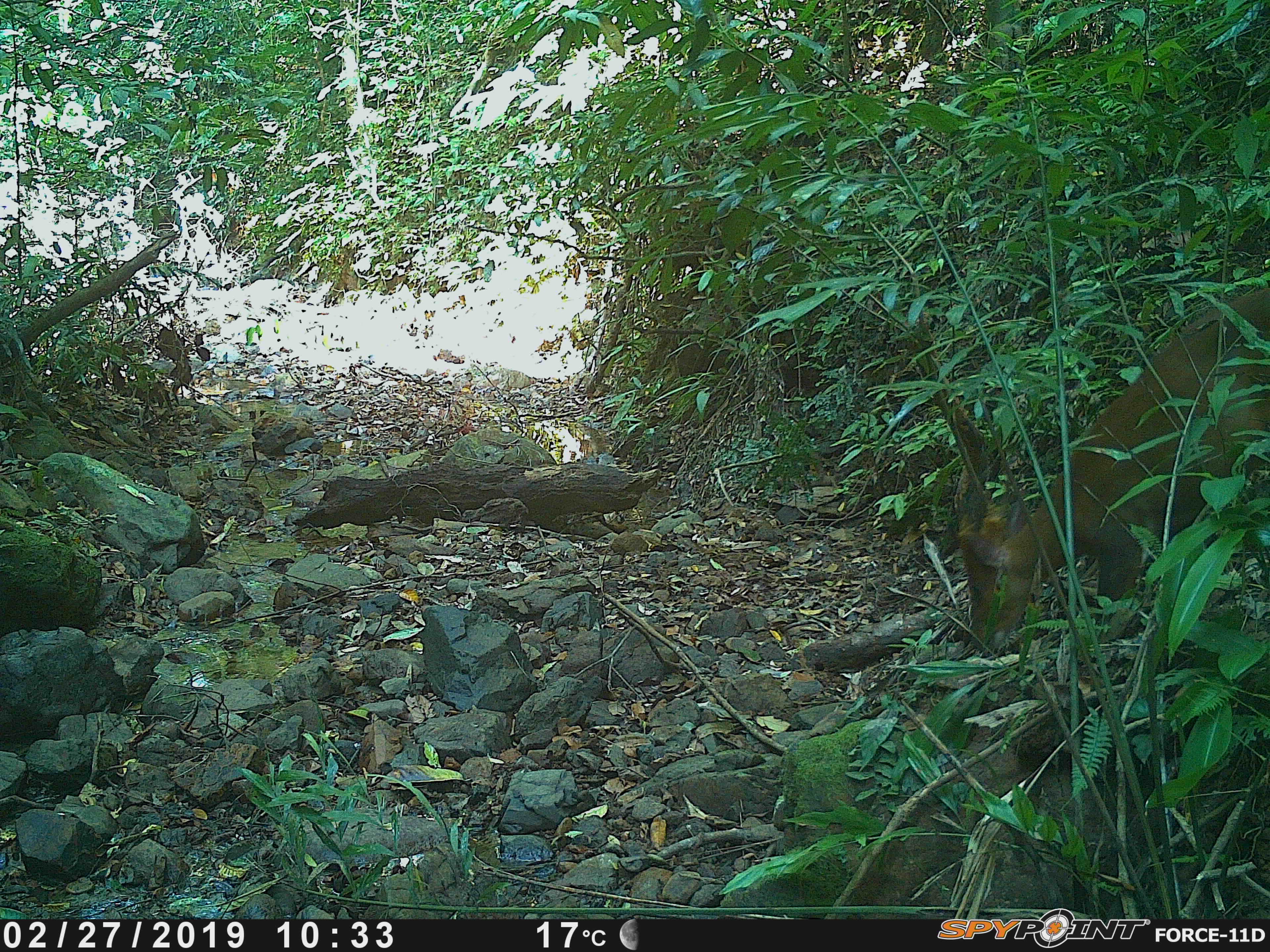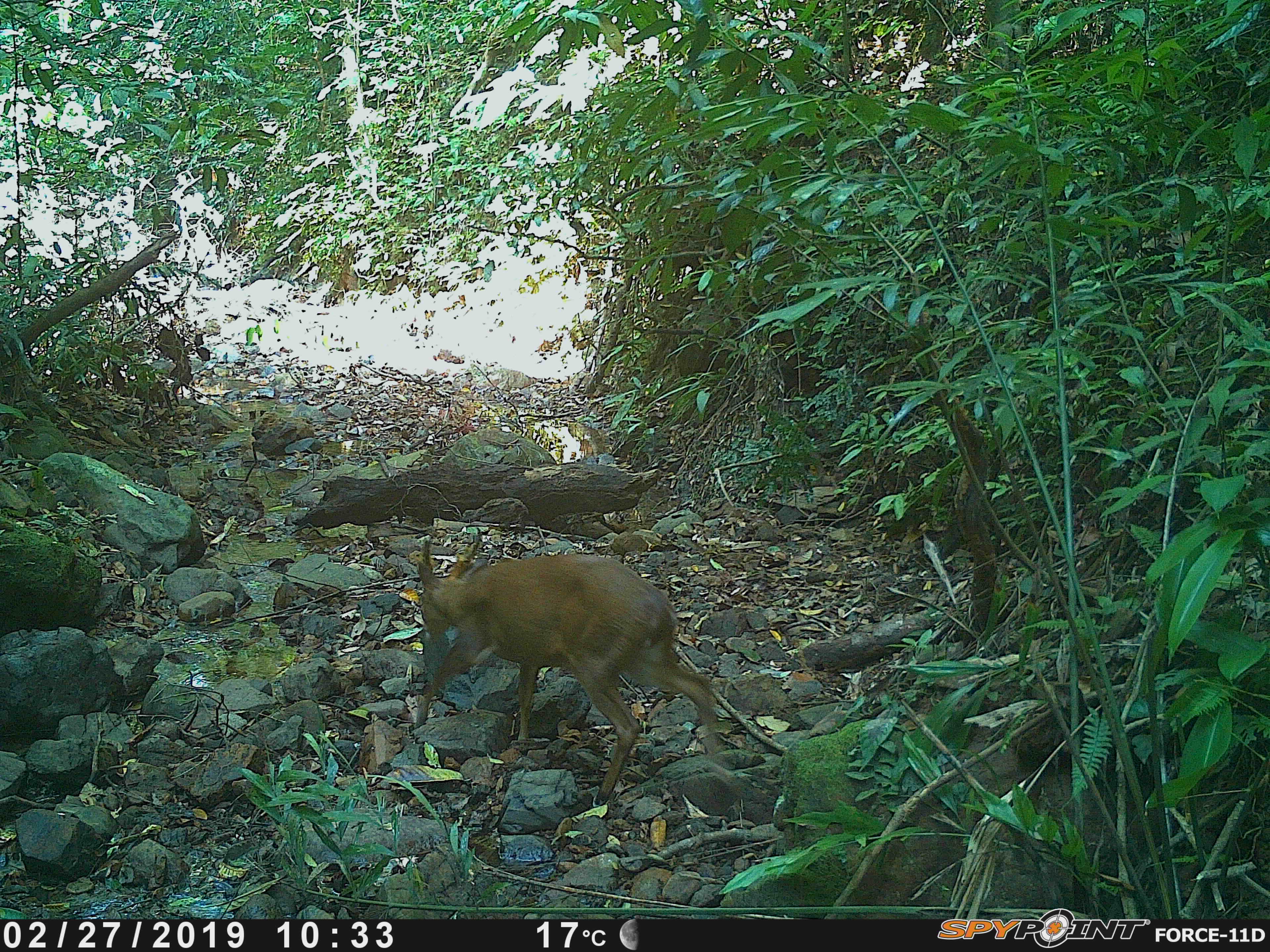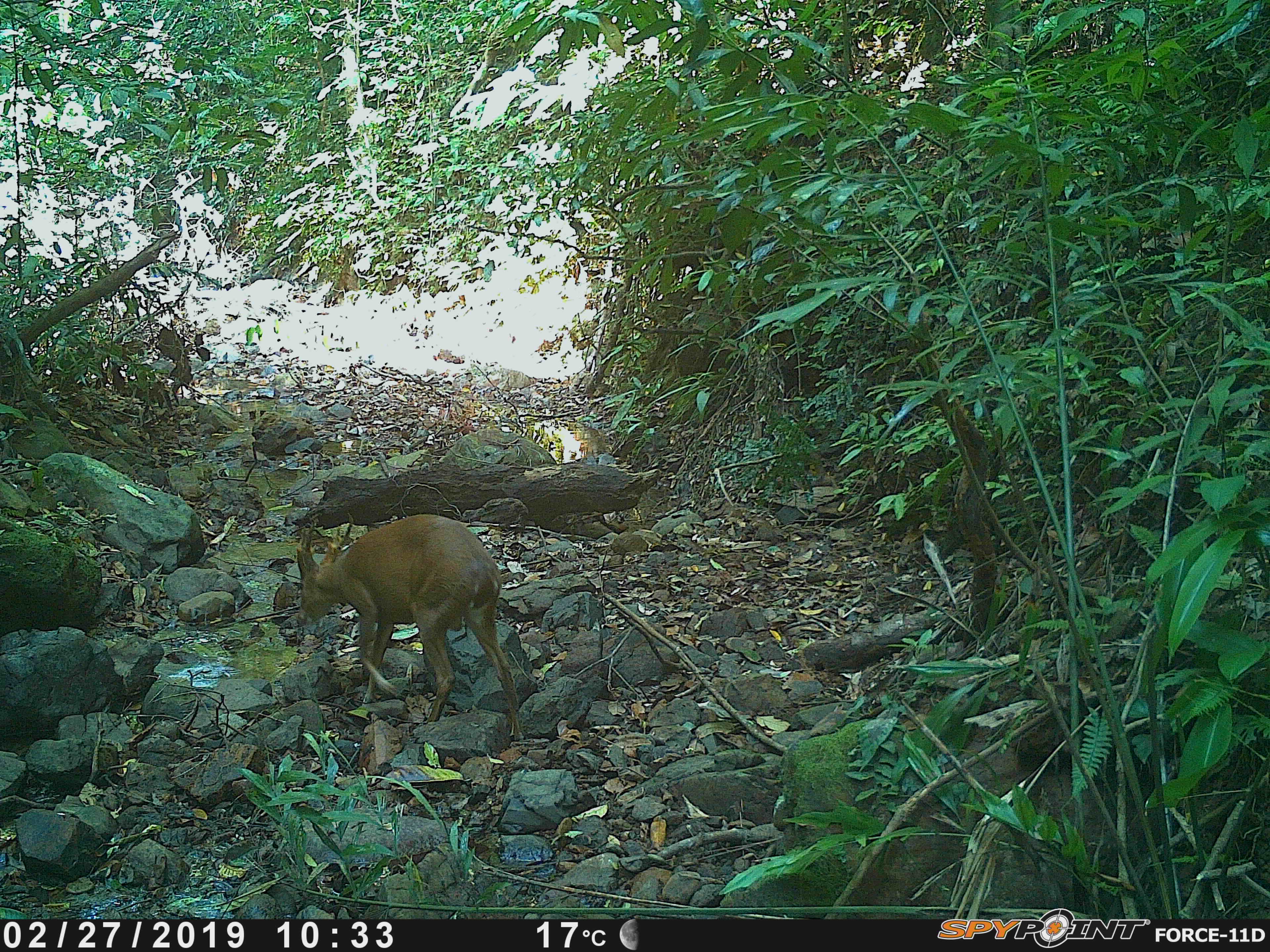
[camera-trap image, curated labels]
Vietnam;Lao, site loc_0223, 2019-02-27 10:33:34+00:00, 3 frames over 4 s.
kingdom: Animalia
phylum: Chordata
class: Mammalia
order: Artiodactyla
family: Cervidae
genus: Muntiacus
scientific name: Muntiacus vuquangensis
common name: large-antlered muntjac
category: large antlered muntjac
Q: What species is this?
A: Large antlered muntjac (large-antlered muntjac) (Muntiacus vuquangensis).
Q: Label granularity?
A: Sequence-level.